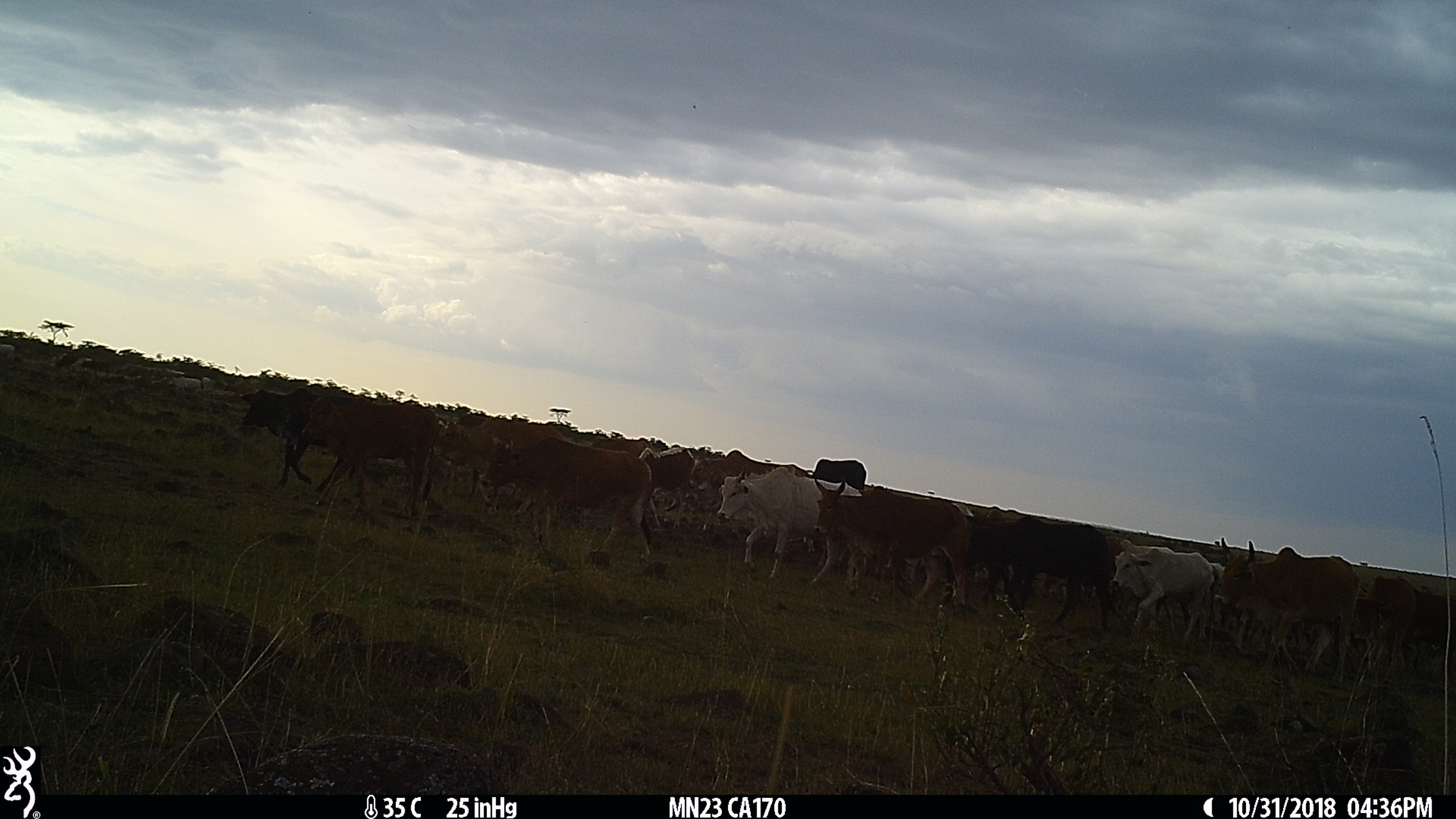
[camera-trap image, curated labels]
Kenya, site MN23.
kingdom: Animalia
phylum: Chordata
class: Mammalia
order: Artiodactyla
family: Bovidae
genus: Bos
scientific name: Bos taurus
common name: cattle